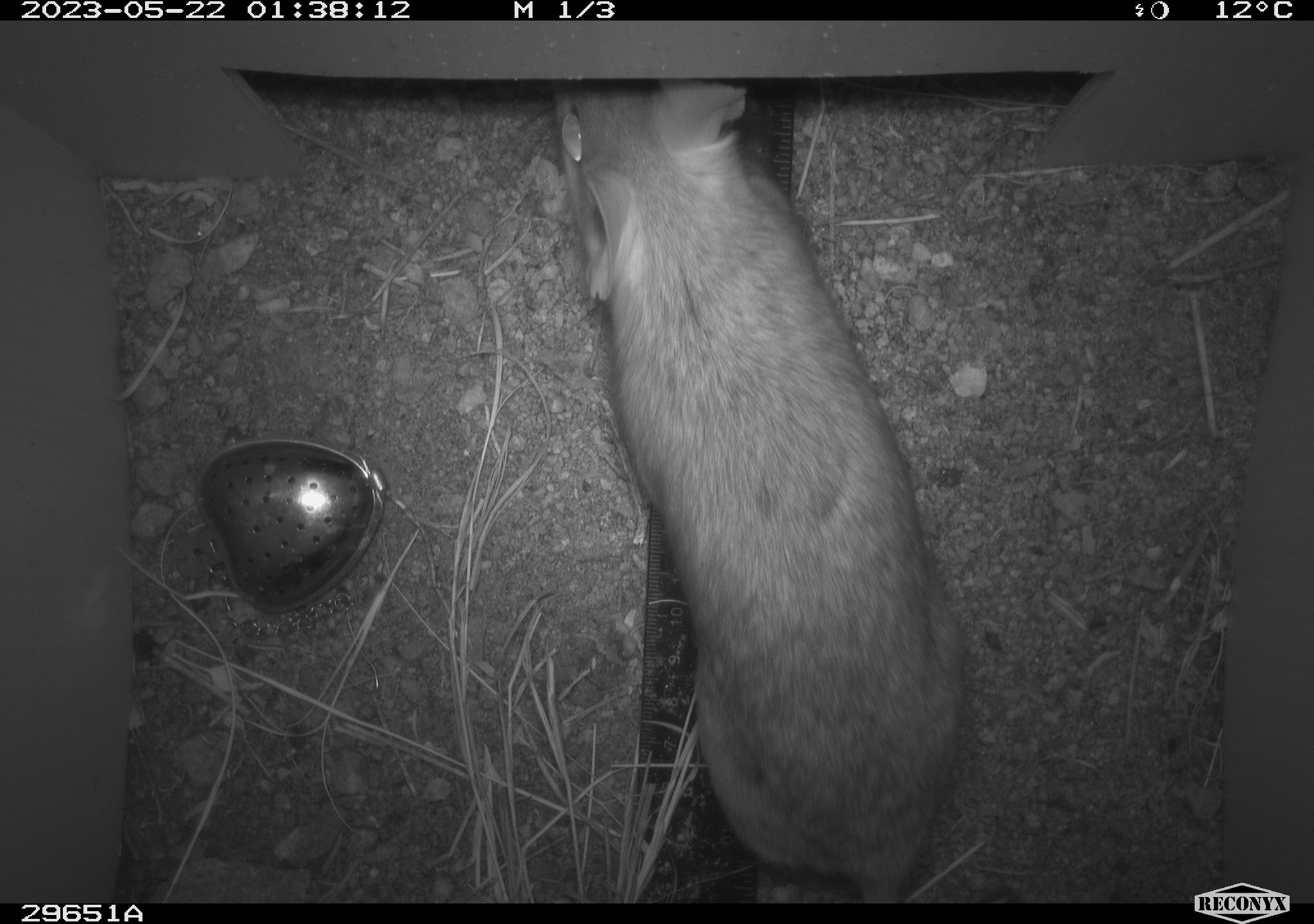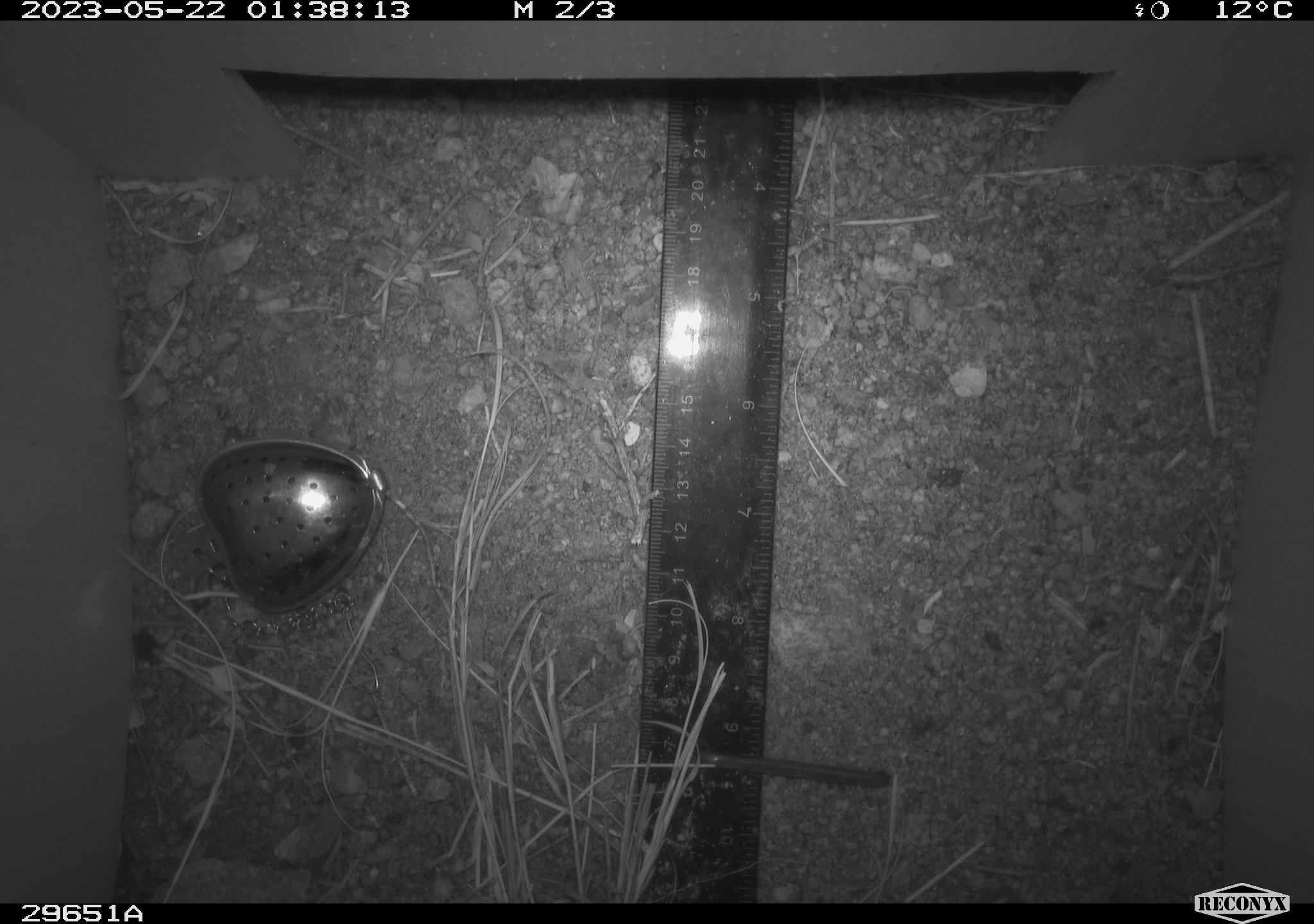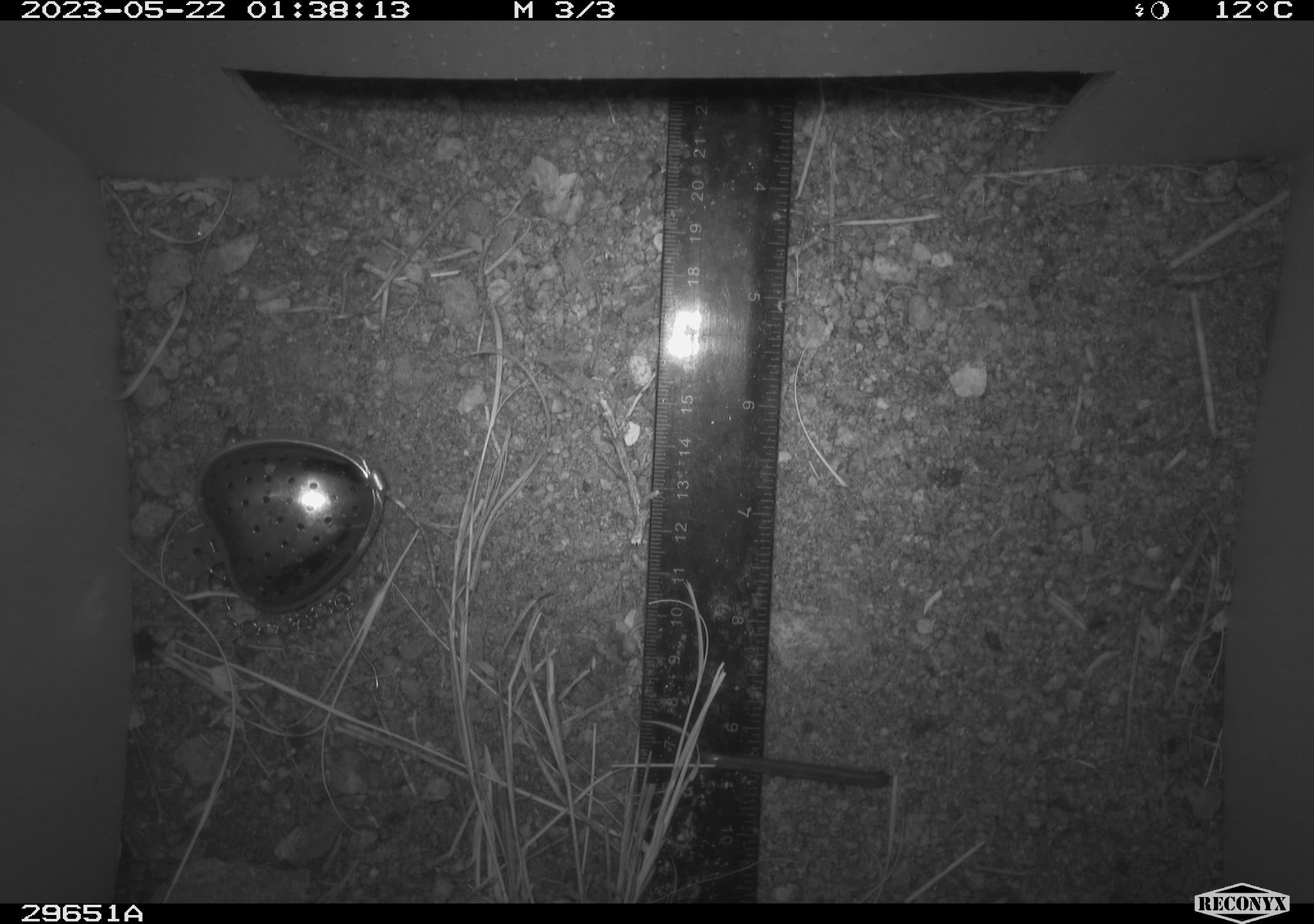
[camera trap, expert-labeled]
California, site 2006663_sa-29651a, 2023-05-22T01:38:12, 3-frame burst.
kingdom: Animalia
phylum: Chordata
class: Mammalia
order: Rodentia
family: Cricetidae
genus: Neotoma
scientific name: Neotoma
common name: pack rat or woodrat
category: neotoma species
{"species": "neotoma species (pack rat or woodrat) (Neotoma)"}